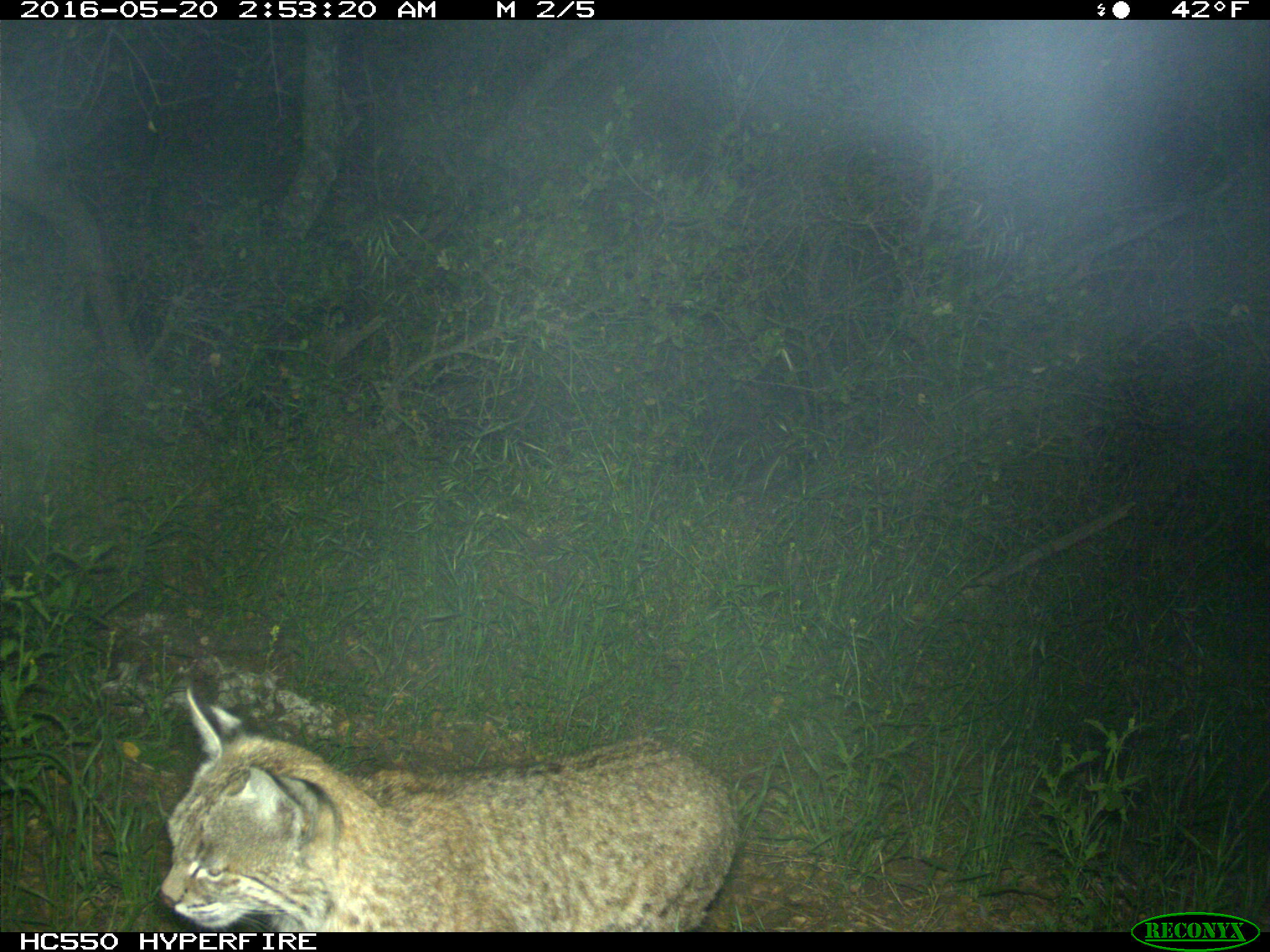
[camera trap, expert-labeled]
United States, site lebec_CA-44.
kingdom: Animalia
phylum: Chordata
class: Mammalia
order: Carnivora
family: Felidae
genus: Lynx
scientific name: Lynx rufus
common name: bobcat